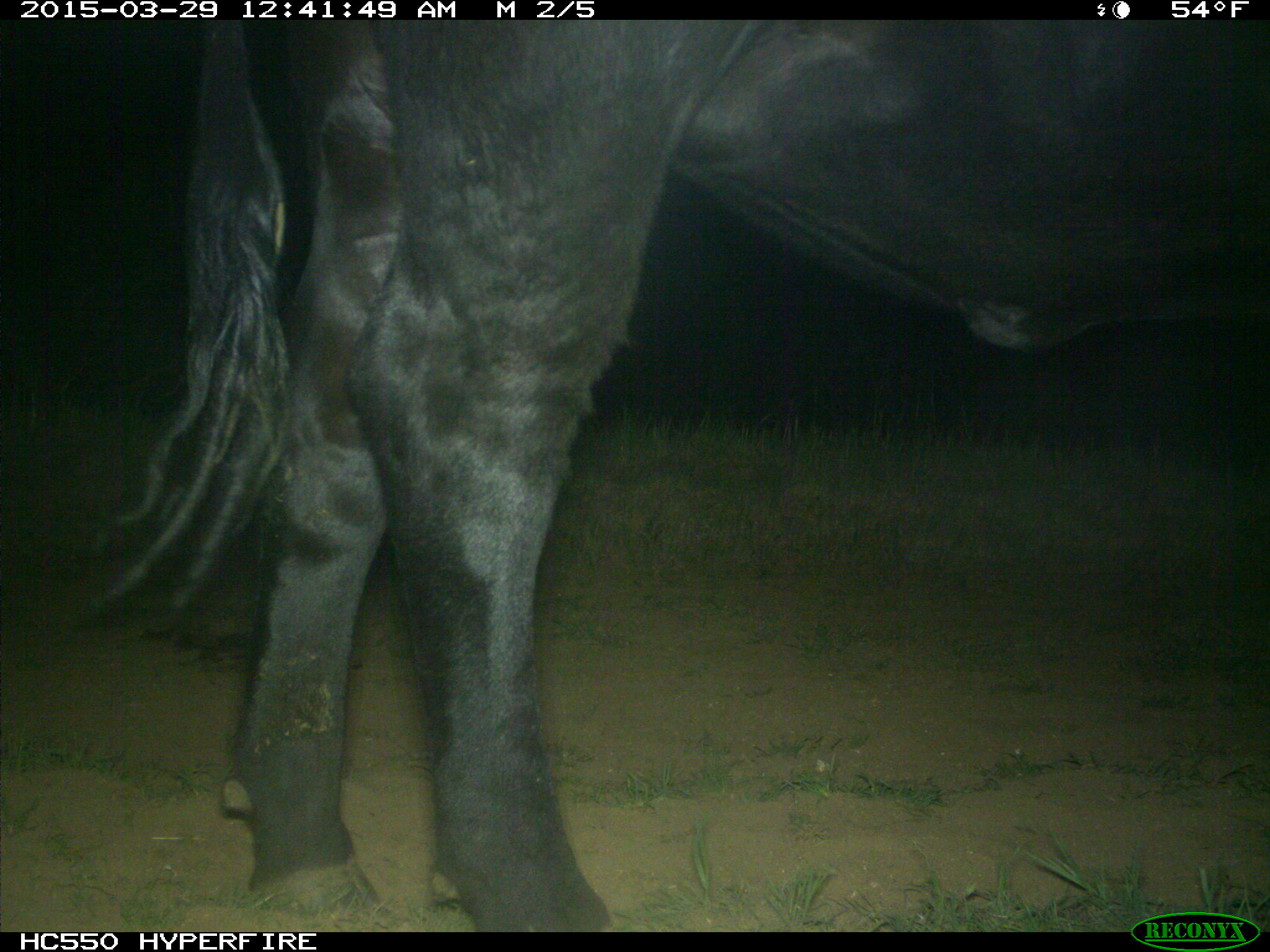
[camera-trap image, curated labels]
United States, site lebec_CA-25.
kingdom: Animalia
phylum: Chordata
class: Mammalia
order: Artiodactyla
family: Bovidae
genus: Bos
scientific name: Bos taurus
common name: domestic cow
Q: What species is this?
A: Bos taurus (domestic cow).